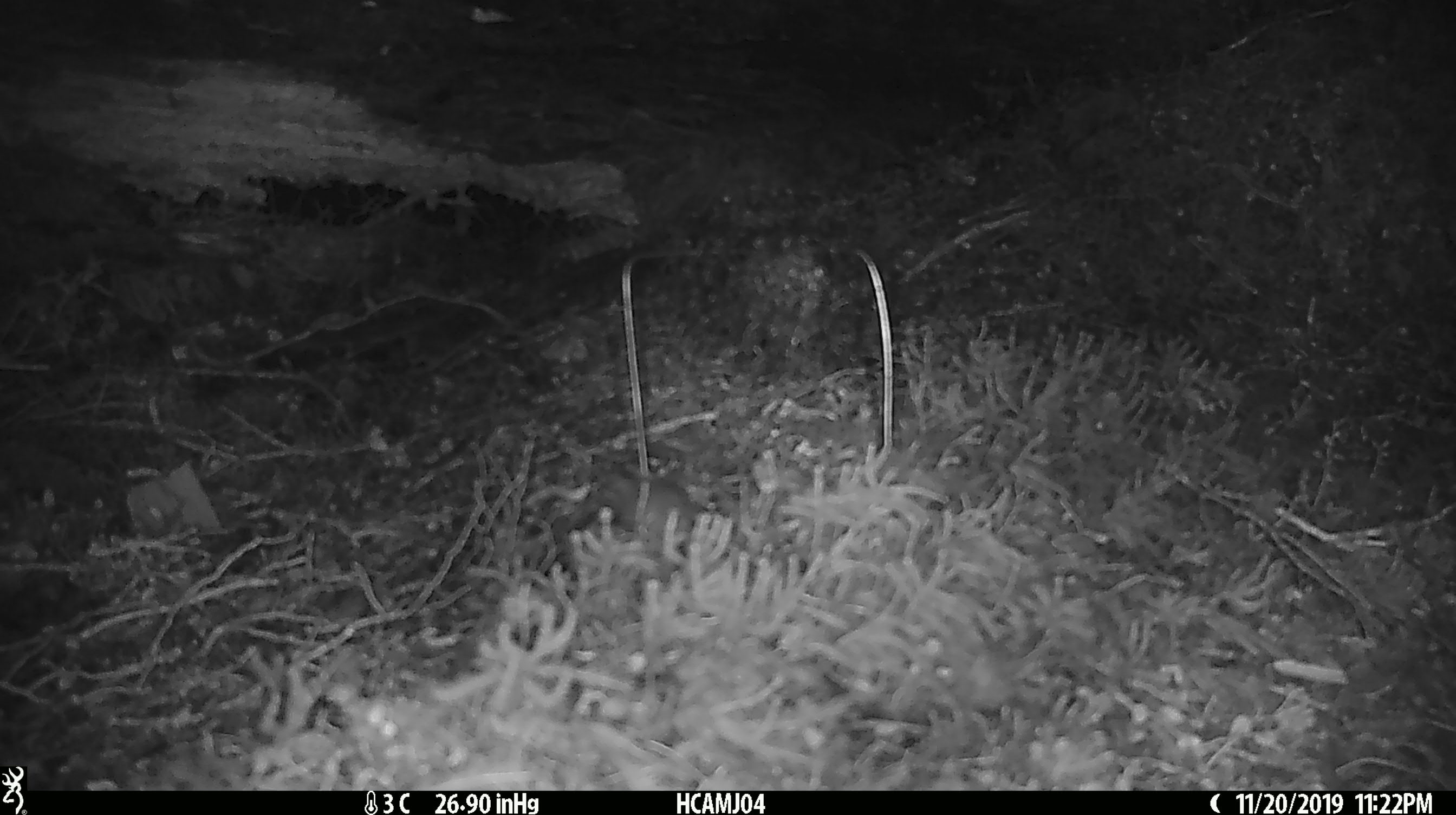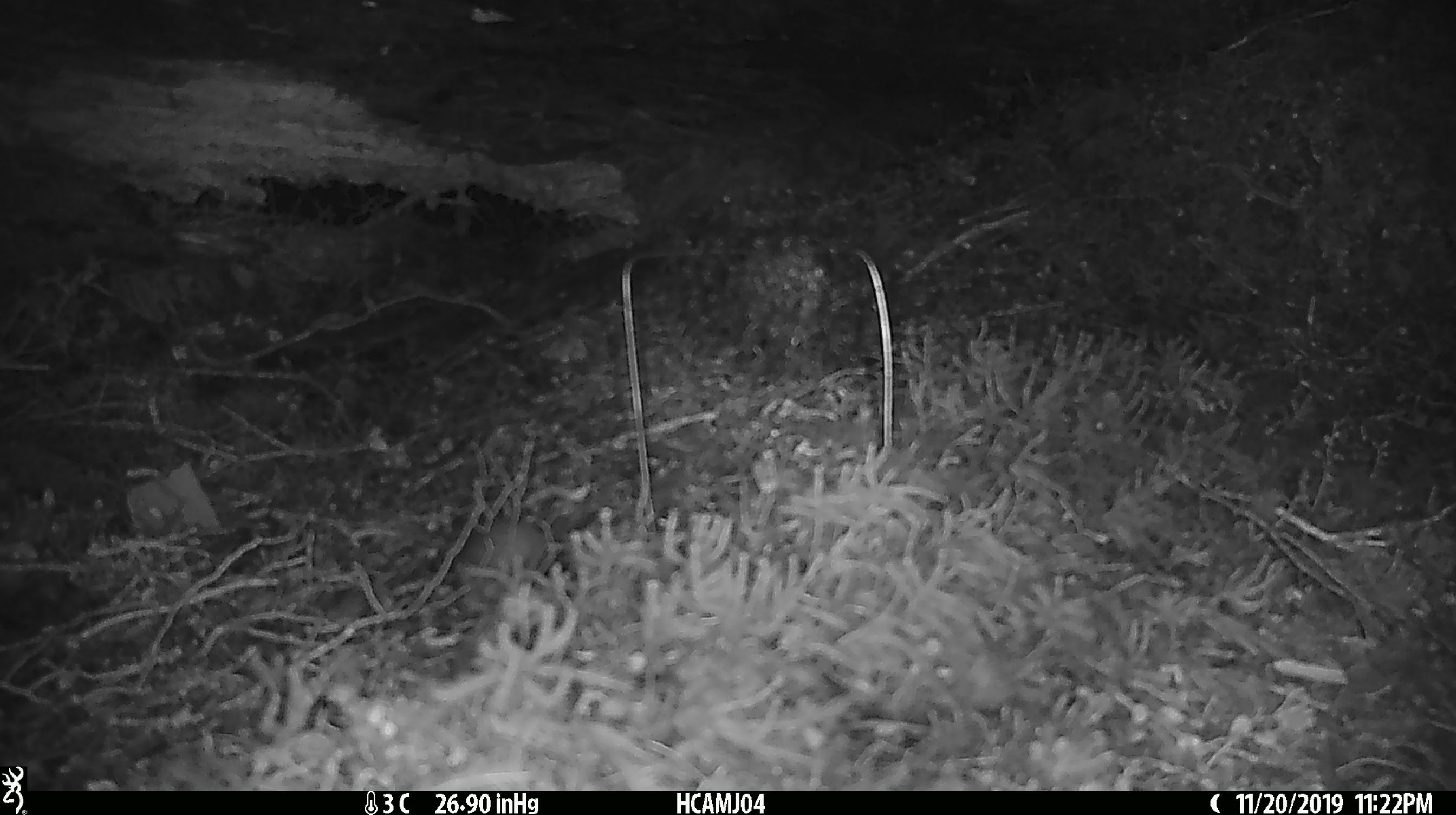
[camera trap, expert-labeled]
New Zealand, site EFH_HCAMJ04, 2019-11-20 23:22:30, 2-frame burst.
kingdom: Animalia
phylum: Chordata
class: Mammalia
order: Rodentia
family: Muridae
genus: Mus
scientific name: Mus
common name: mouse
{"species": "mouse (Mus)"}